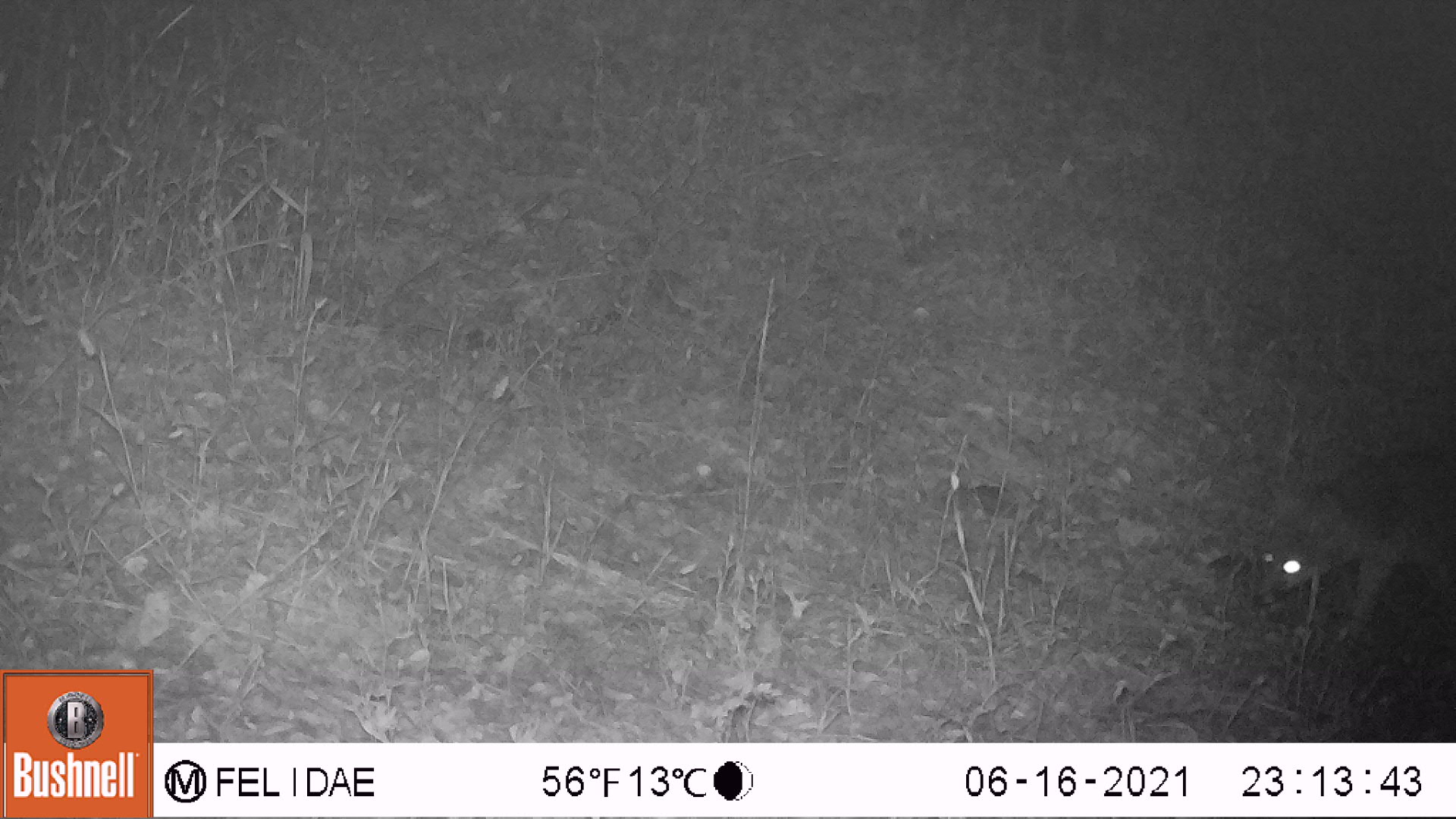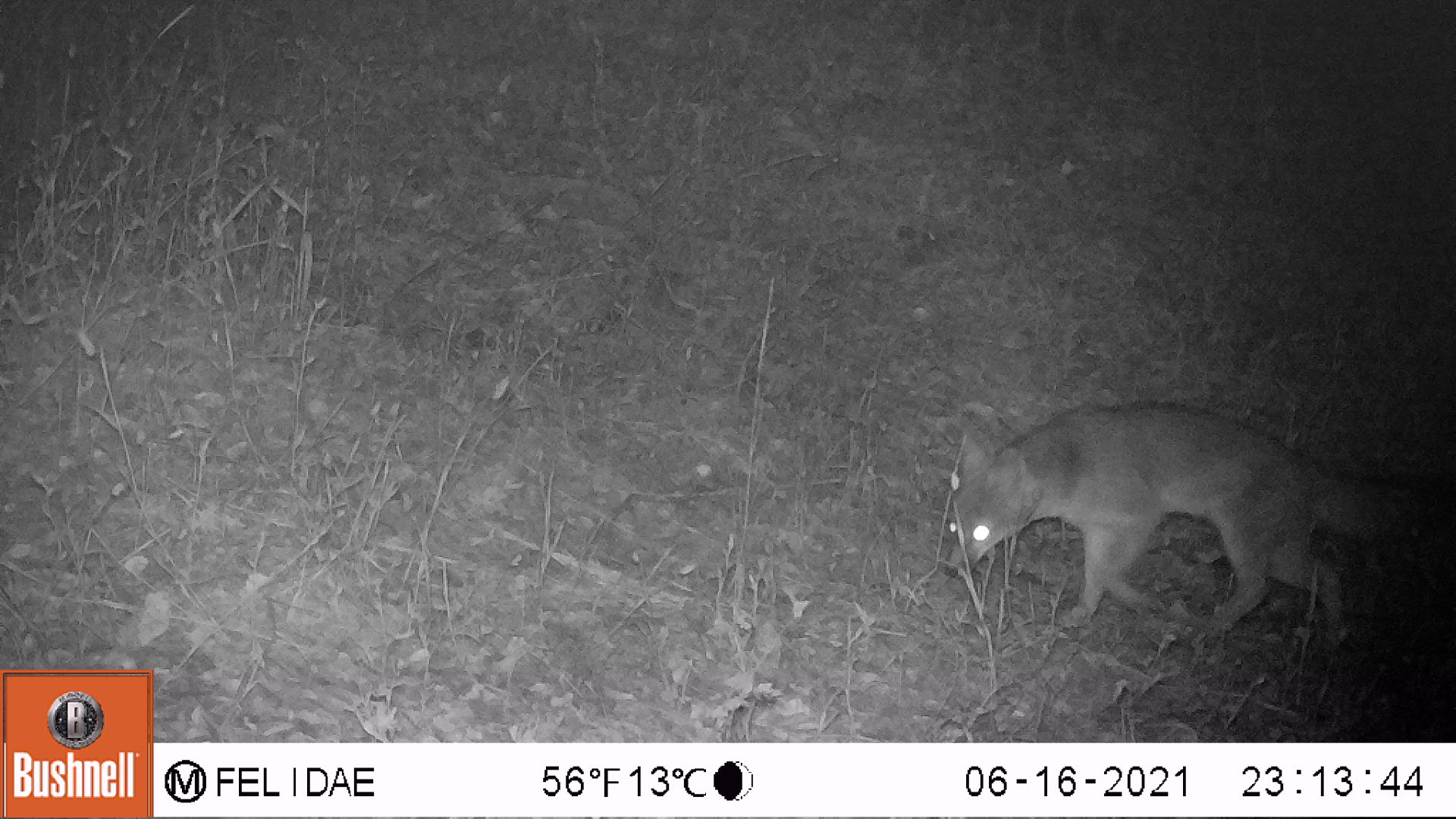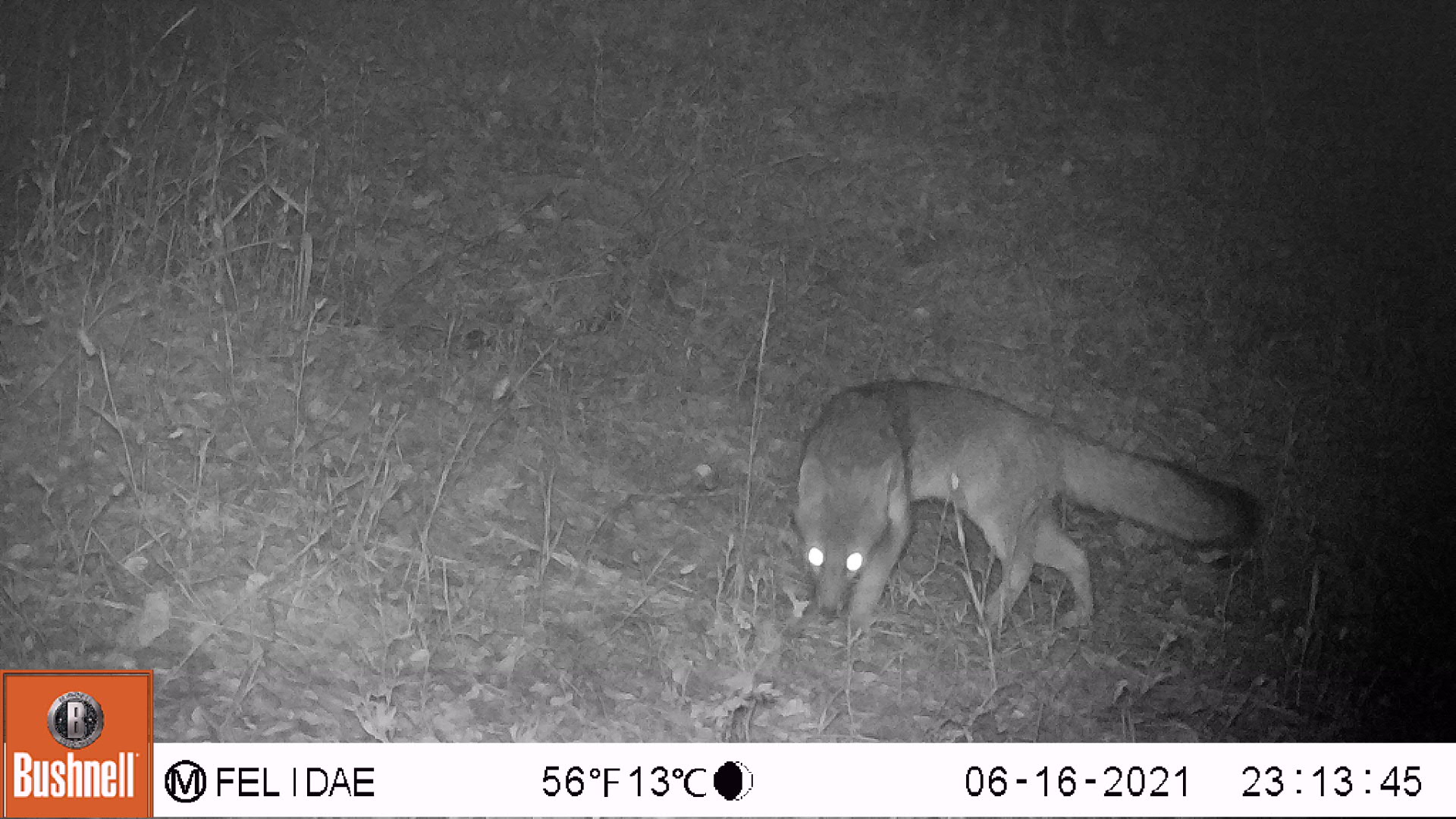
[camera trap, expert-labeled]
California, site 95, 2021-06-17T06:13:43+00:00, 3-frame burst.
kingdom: Animalia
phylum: Chordata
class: Mammalia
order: Carnivora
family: Canidae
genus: Urocyon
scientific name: Urocyon cinereoargenteus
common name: gray fox